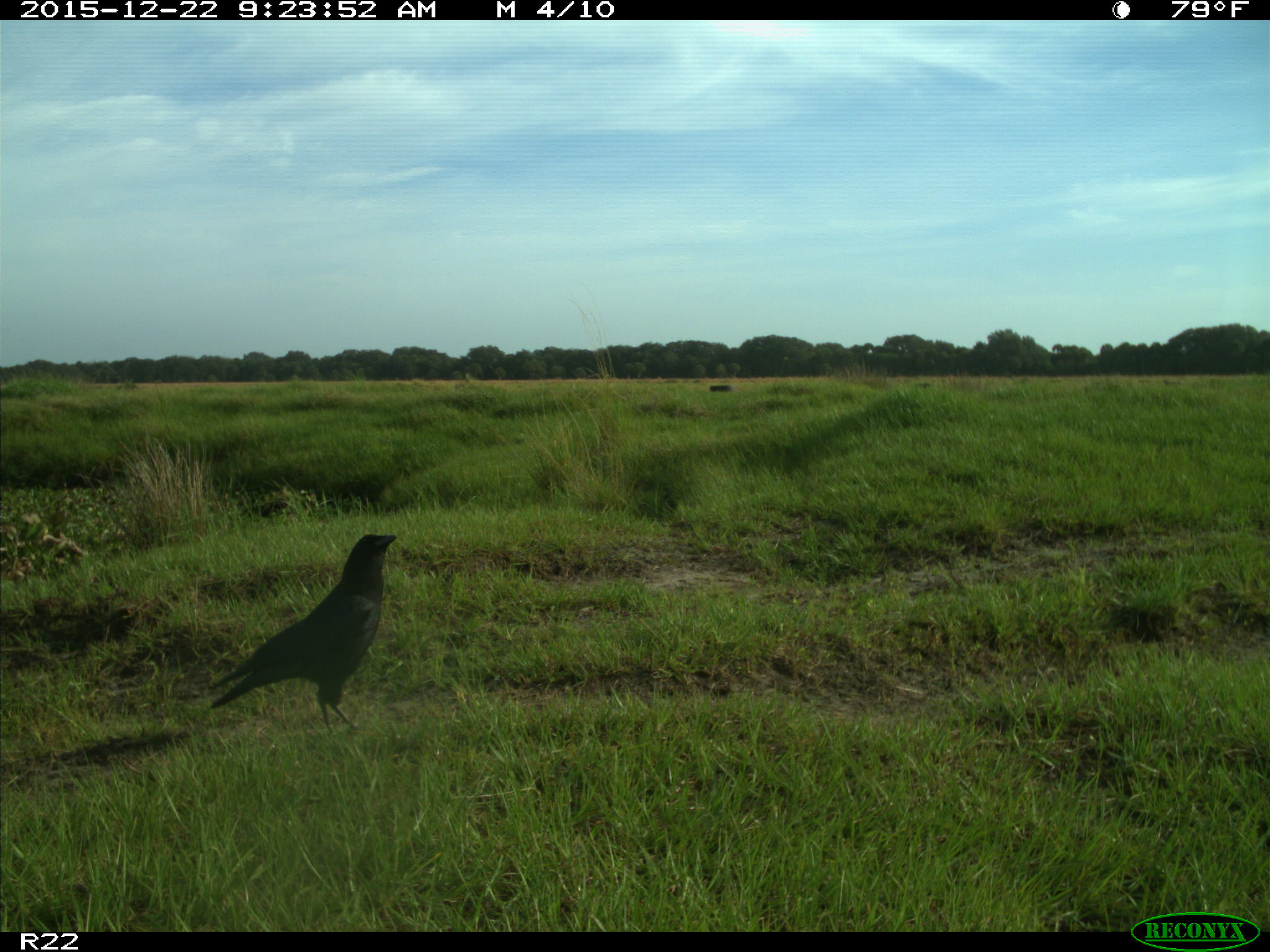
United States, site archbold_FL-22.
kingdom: Animalia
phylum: Chordata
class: Aves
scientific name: Aves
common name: birds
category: unidentified bird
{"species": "unidentified bird (birds) (Aves)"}